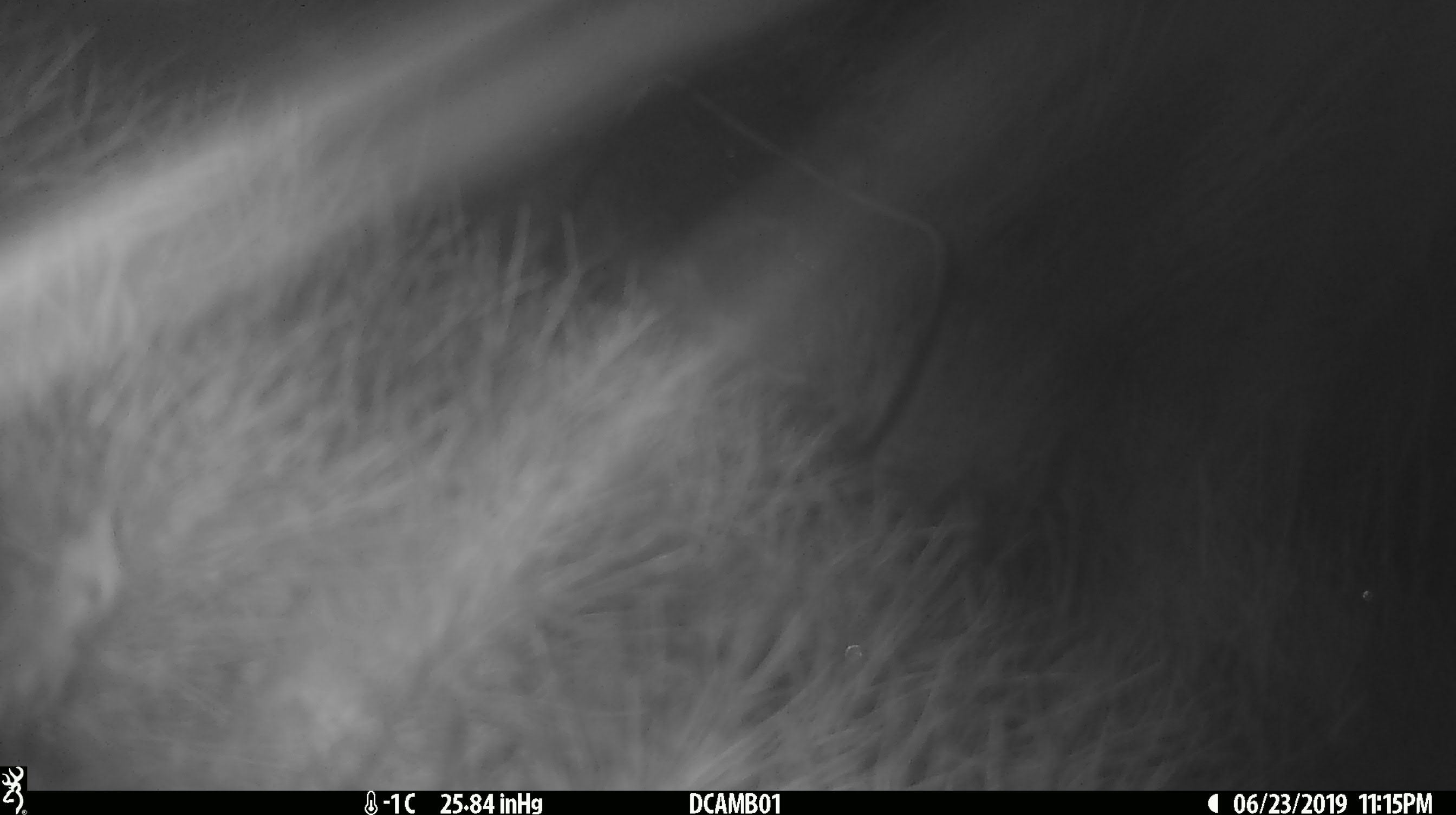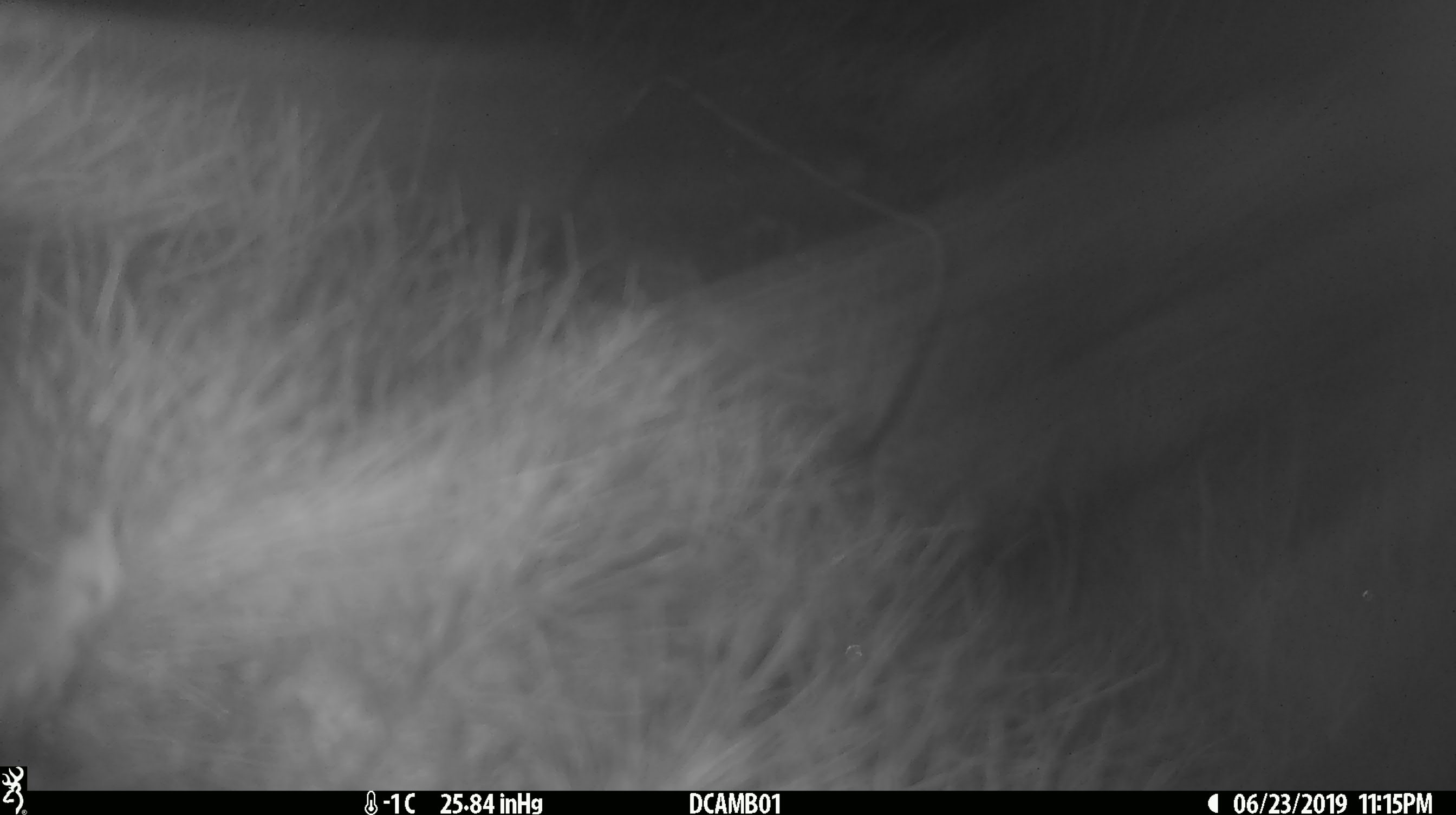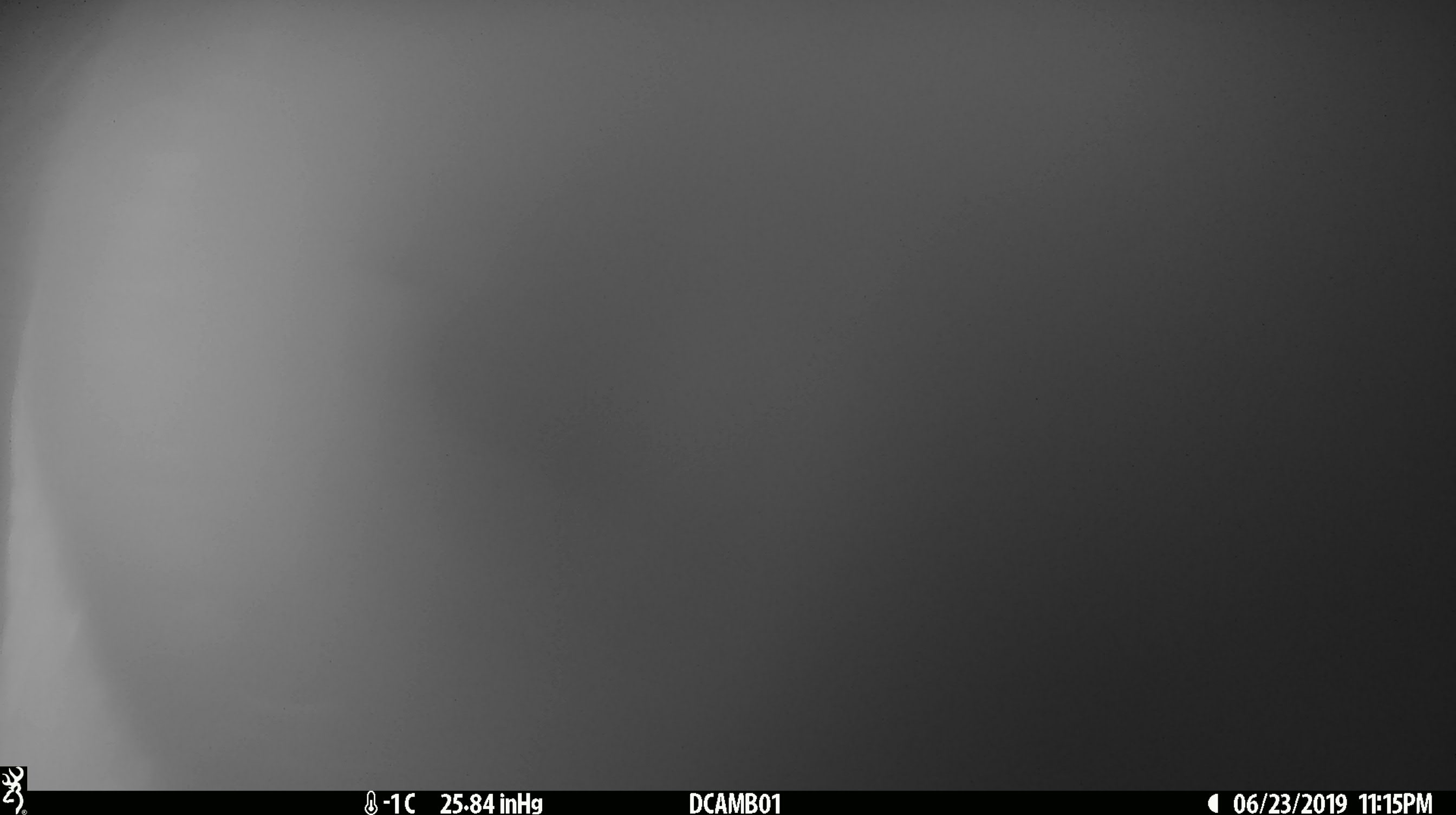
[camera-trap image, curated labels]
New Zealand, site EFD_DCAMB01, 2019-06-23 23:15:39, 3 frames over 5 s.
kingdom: Animalia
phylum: Chordata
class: Mammalia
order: Diprotodontia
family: Phalangeridae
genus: Trichosurus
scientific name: Trichosurus vulpecula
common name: common brushtail possum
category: possum